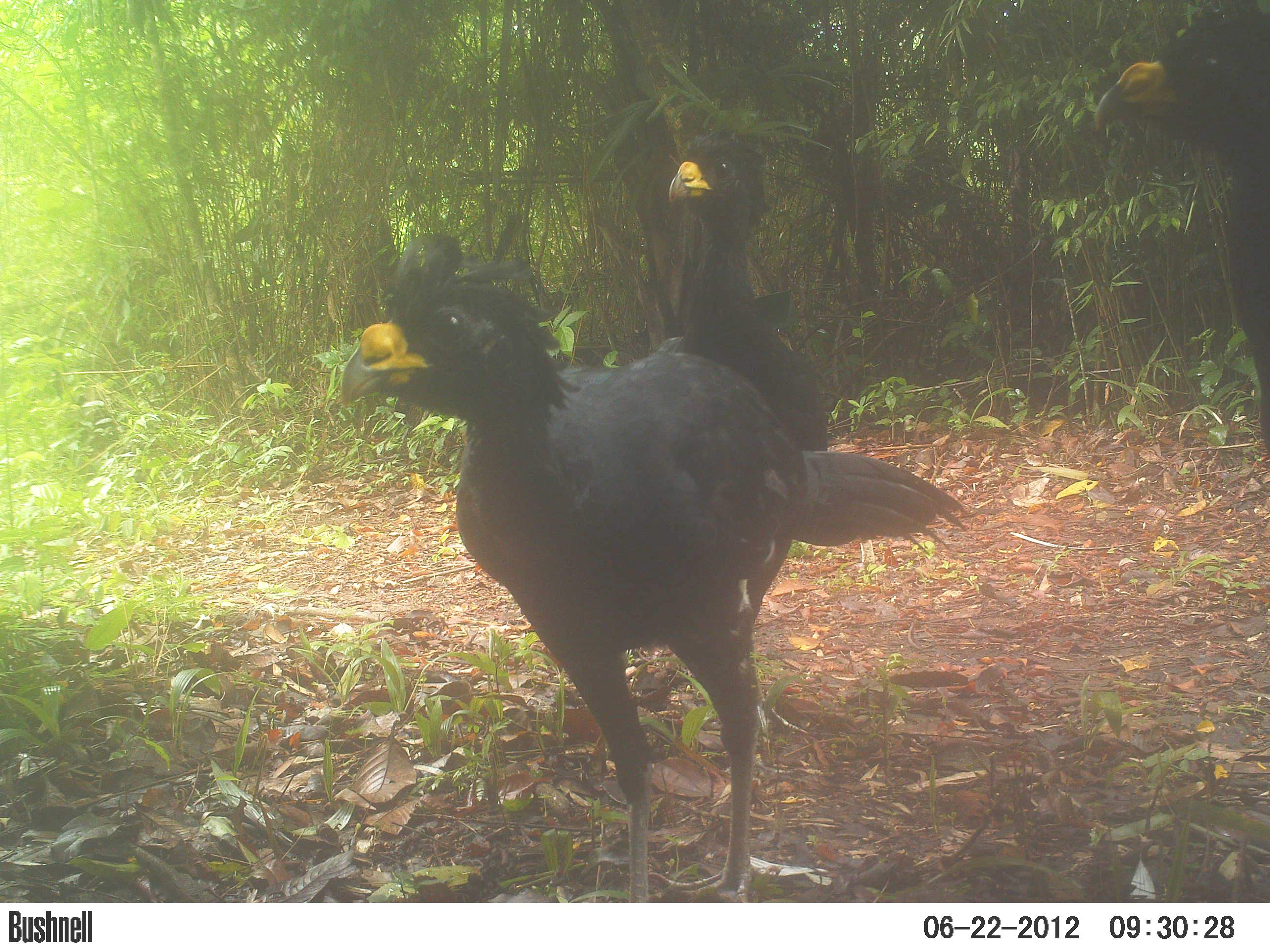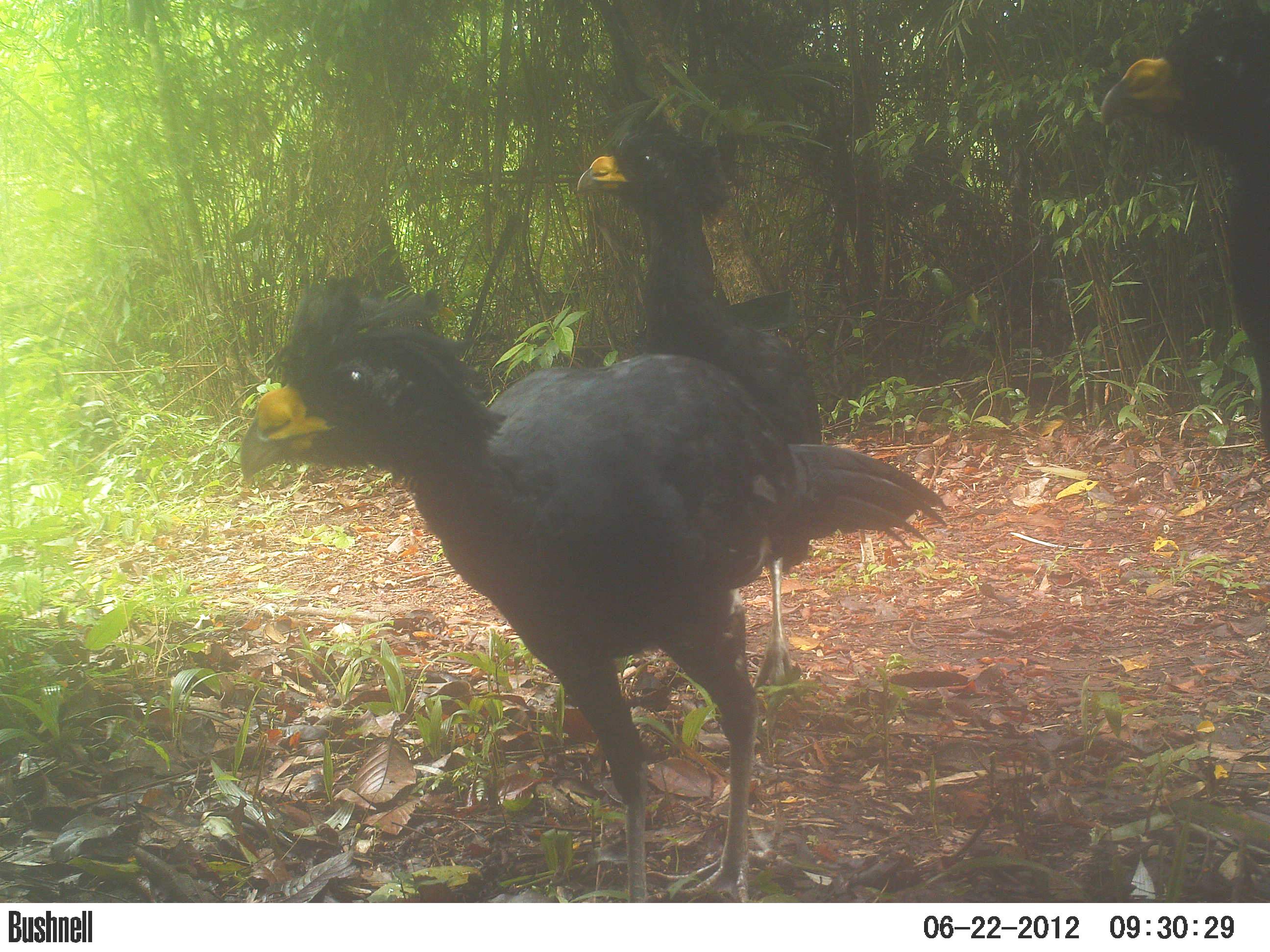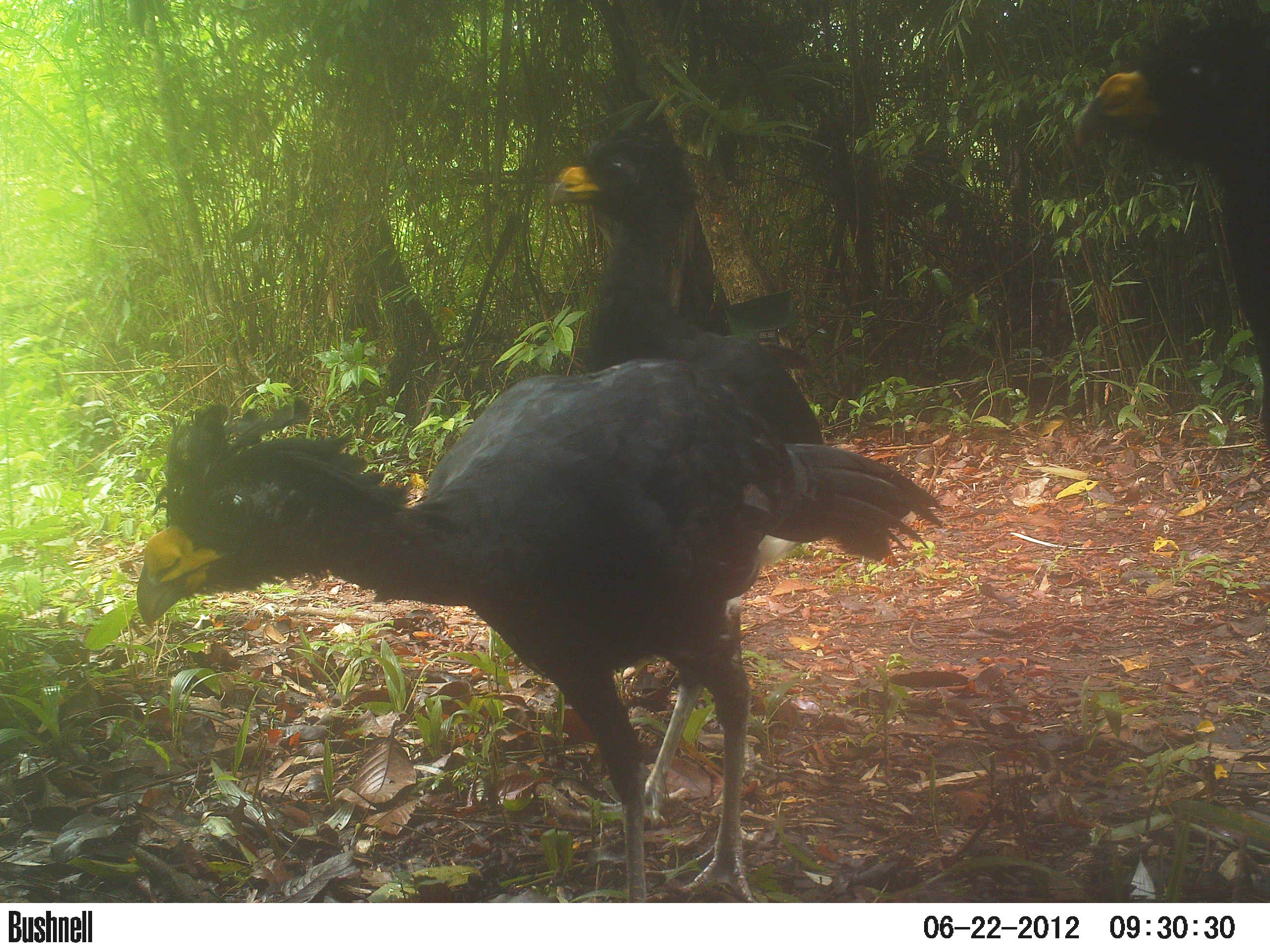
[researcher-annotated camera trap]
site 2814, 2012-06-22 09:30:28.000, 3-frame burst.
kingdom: Animalia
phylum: Chordata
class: Aves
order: Galliformes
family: Cracidae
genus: Crax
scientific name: Crax rubra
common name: great curassow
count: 3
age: adult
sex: male